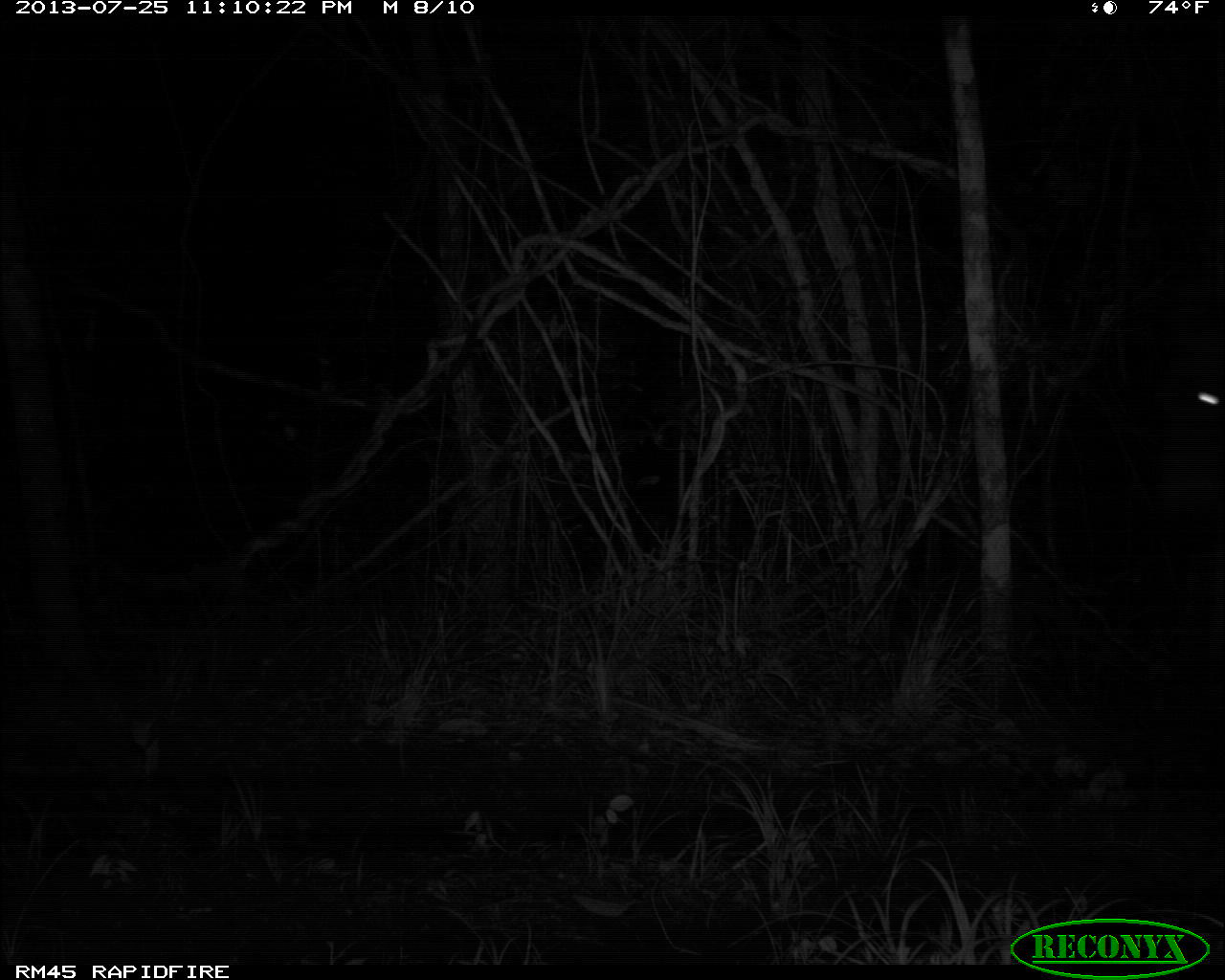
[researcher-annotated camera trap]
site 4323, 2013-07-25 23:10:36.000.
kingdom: Animalia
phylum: Chordata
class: Mammalia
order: Perissodactyla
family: Equidae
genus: Equus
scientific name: Equus ferus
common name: wild horse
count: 2